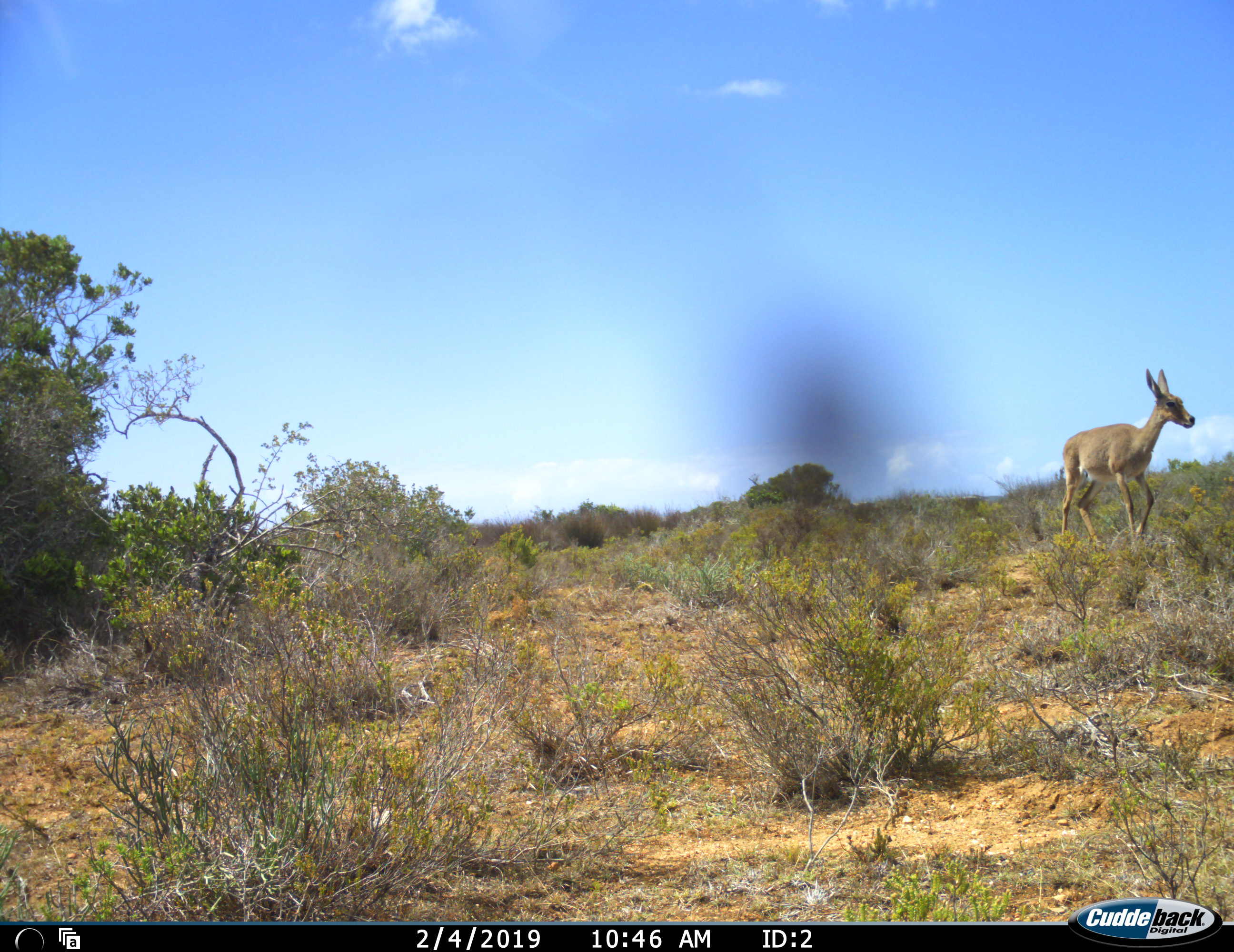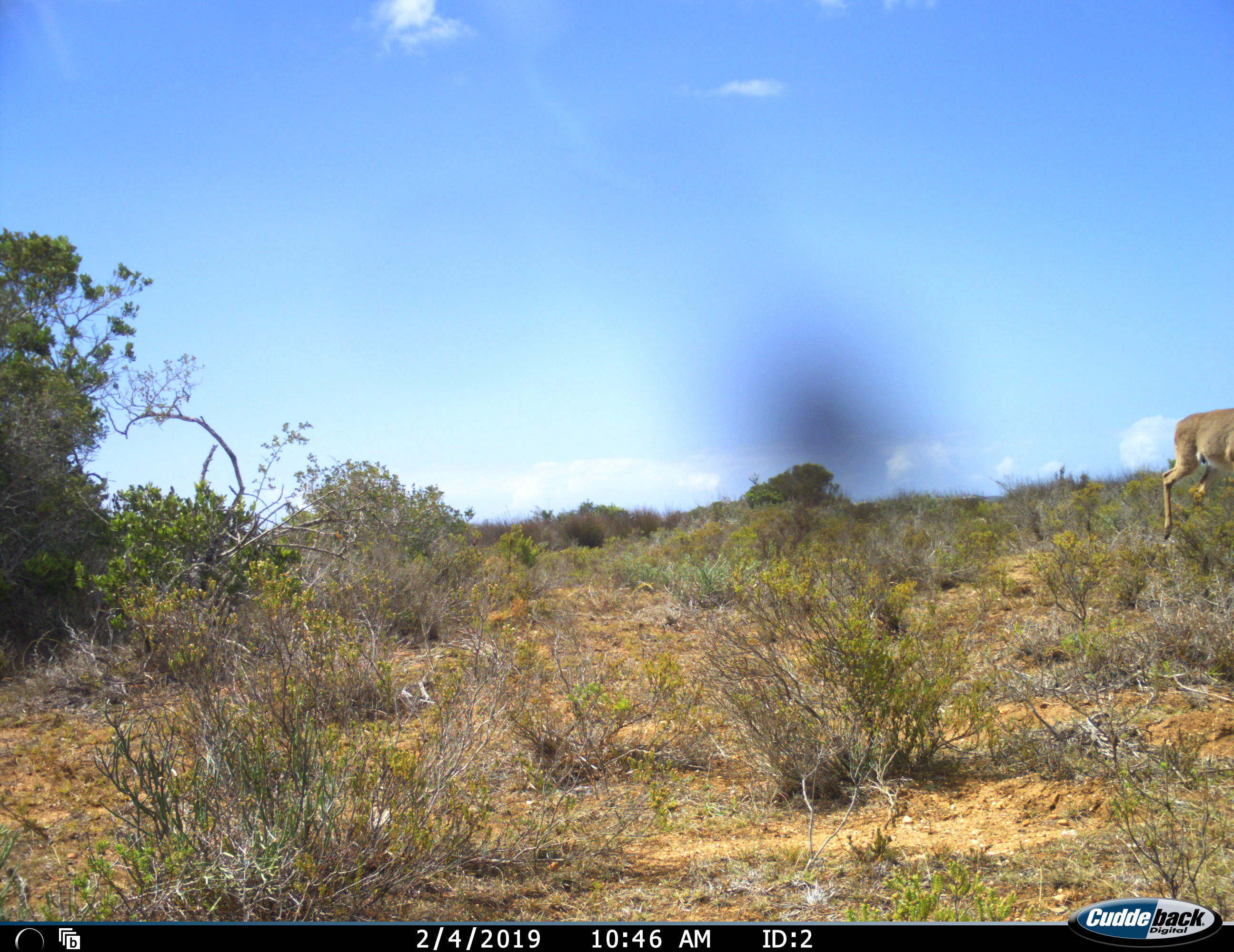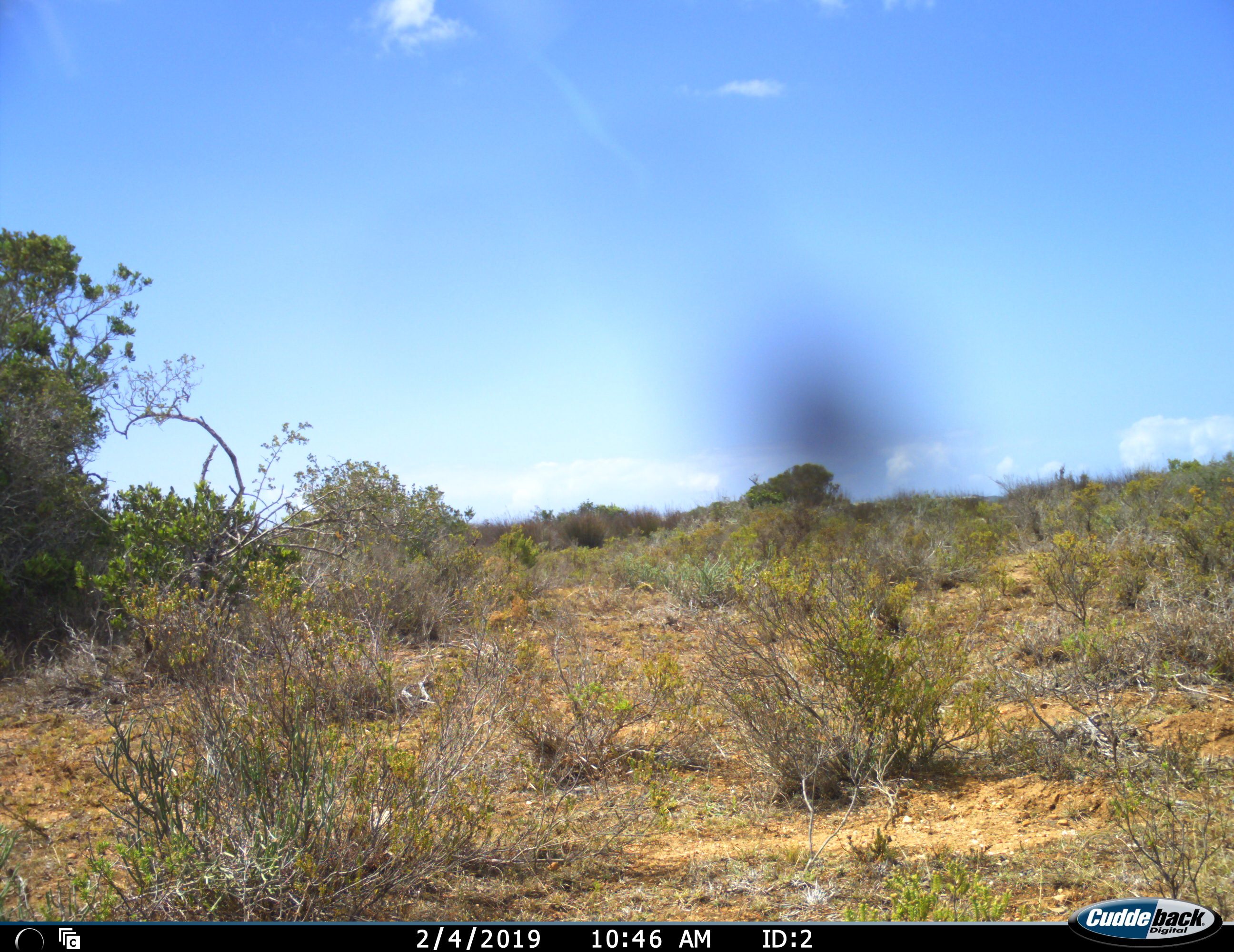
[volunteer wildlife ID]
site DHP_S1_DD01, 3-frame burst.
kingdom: Animalia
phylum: Chordata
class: Mammalia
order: Artiodactyla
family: Bovidae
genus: Pelea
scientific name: Pelea capreolus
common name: grey rhebok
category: rhebokgrey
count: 1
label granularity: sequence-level